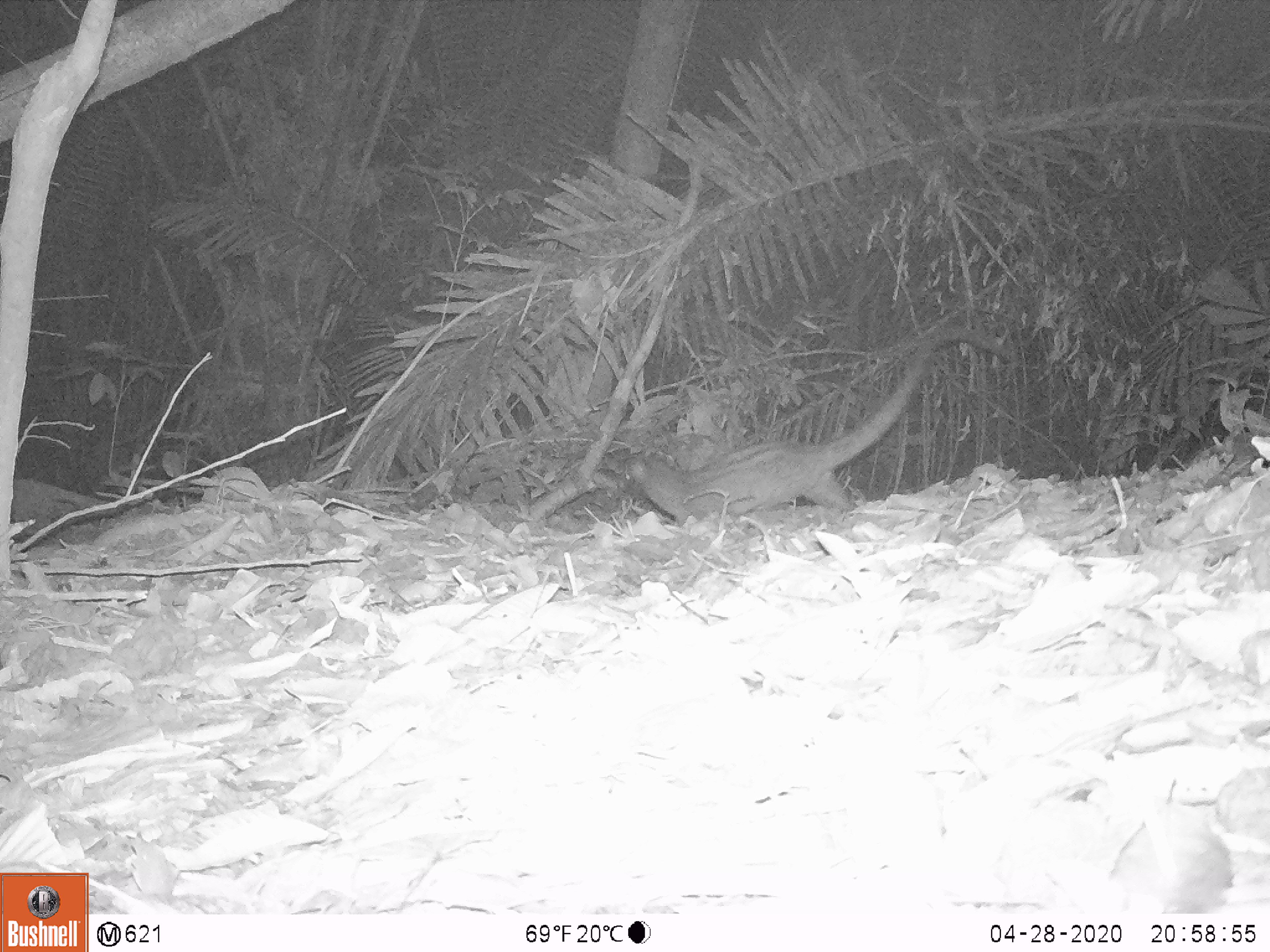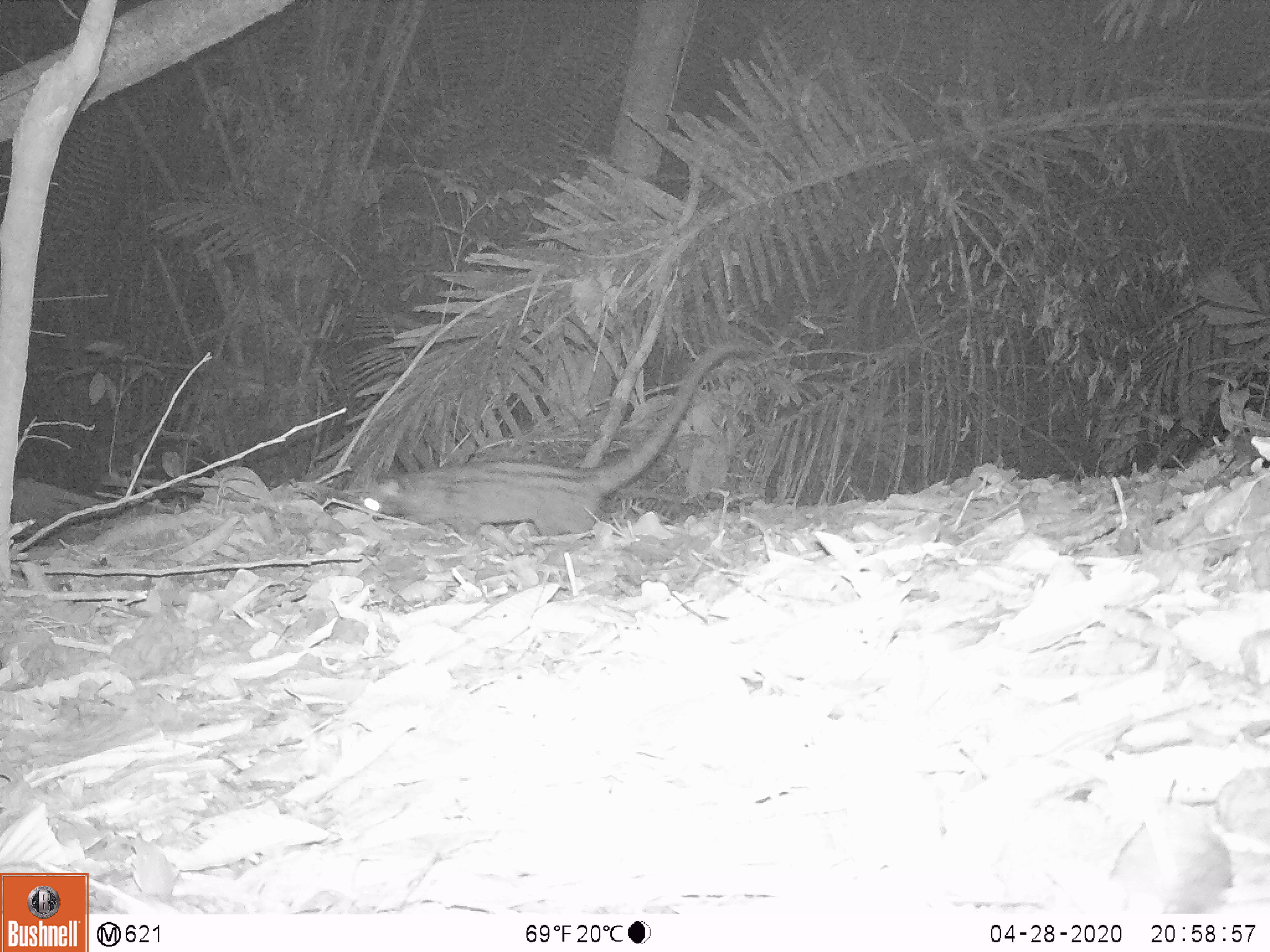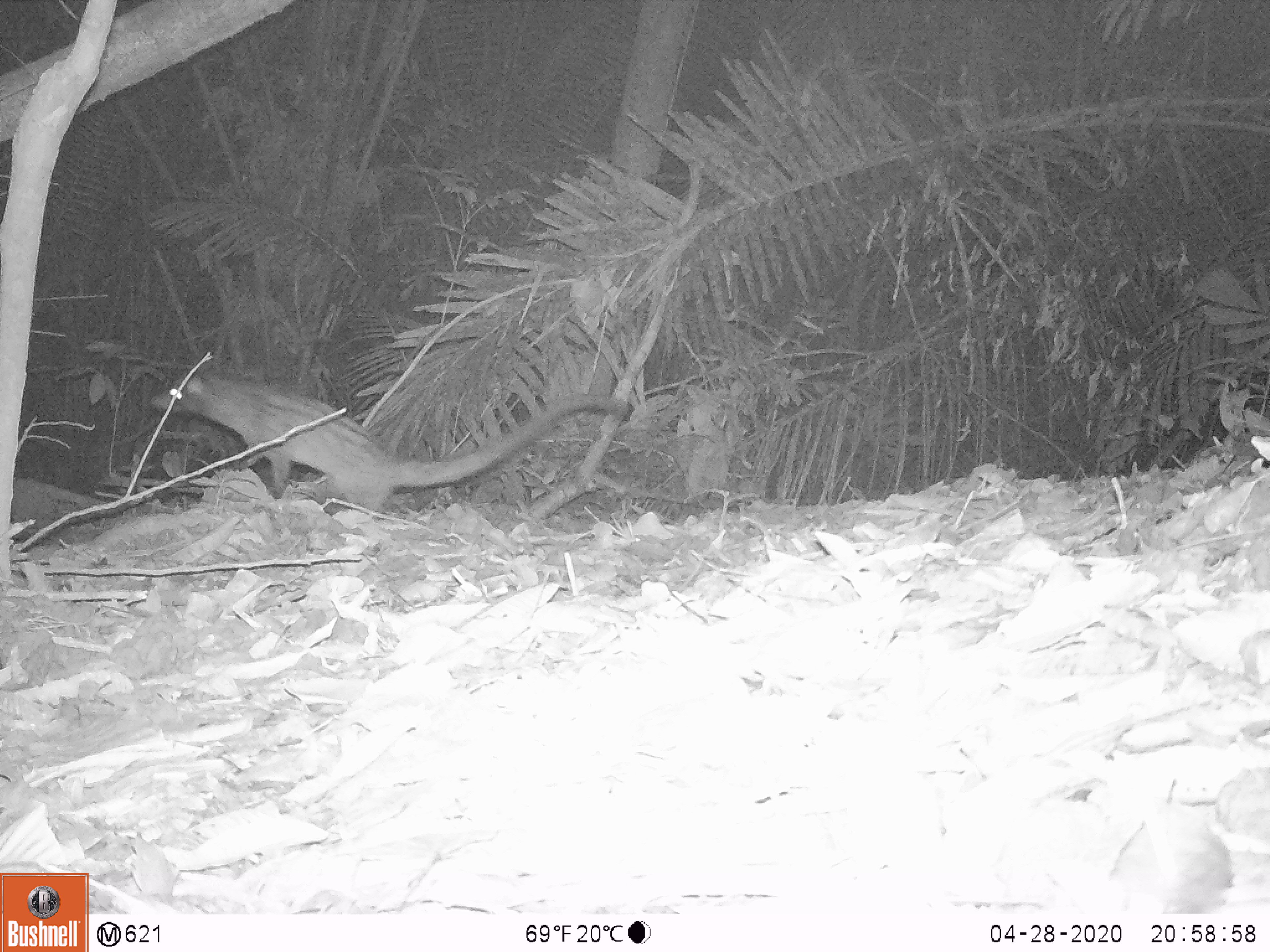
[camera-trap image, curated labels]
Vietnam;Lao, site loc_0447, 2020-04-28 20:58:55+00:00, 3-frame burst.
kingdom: Animalia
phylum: Chordata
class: Mammalia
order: Carnivora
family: Viverridae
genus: Paradoxurus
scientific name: Paradoxurus hermaphroditus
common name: common palm civet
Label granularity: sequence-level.